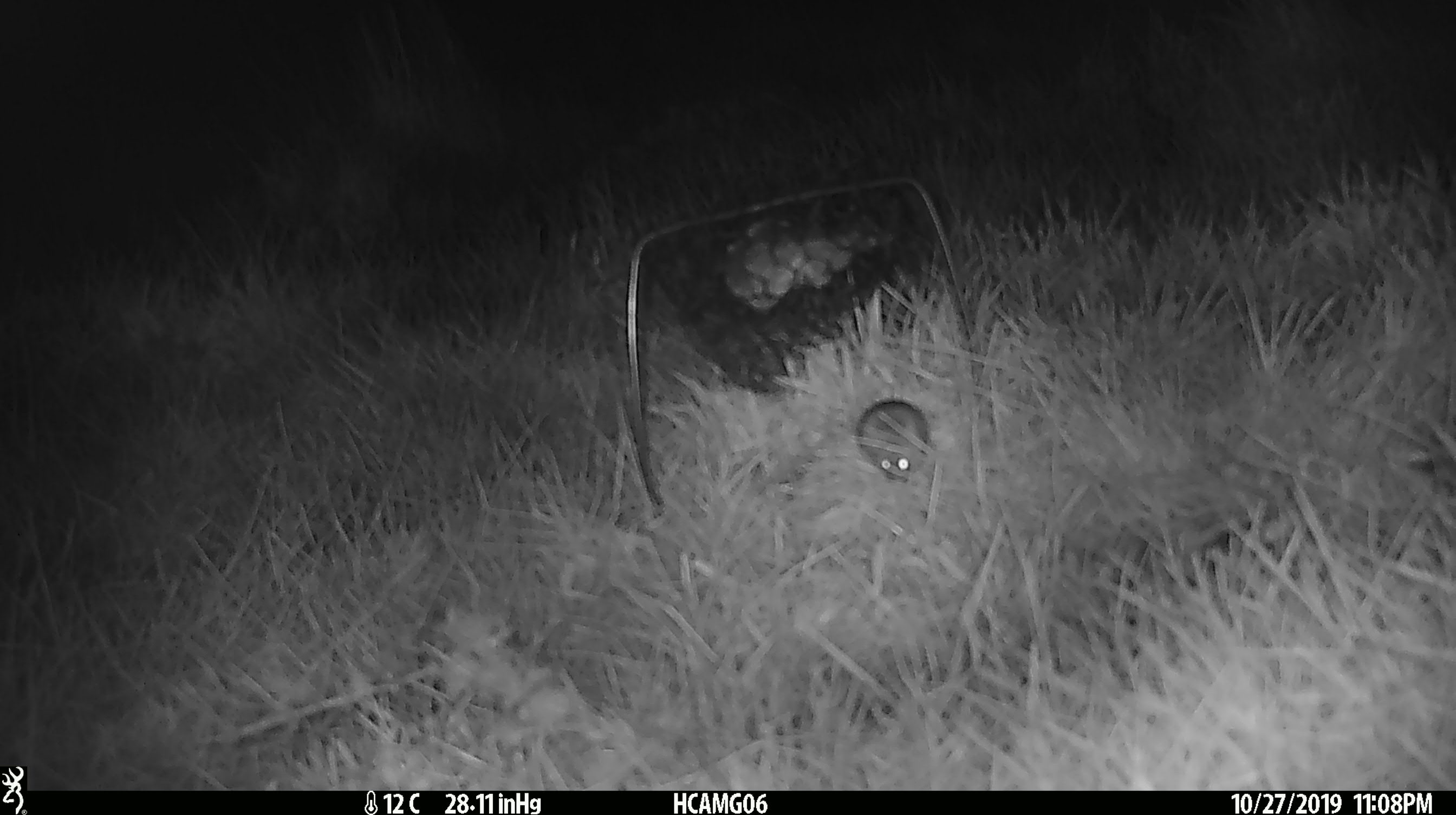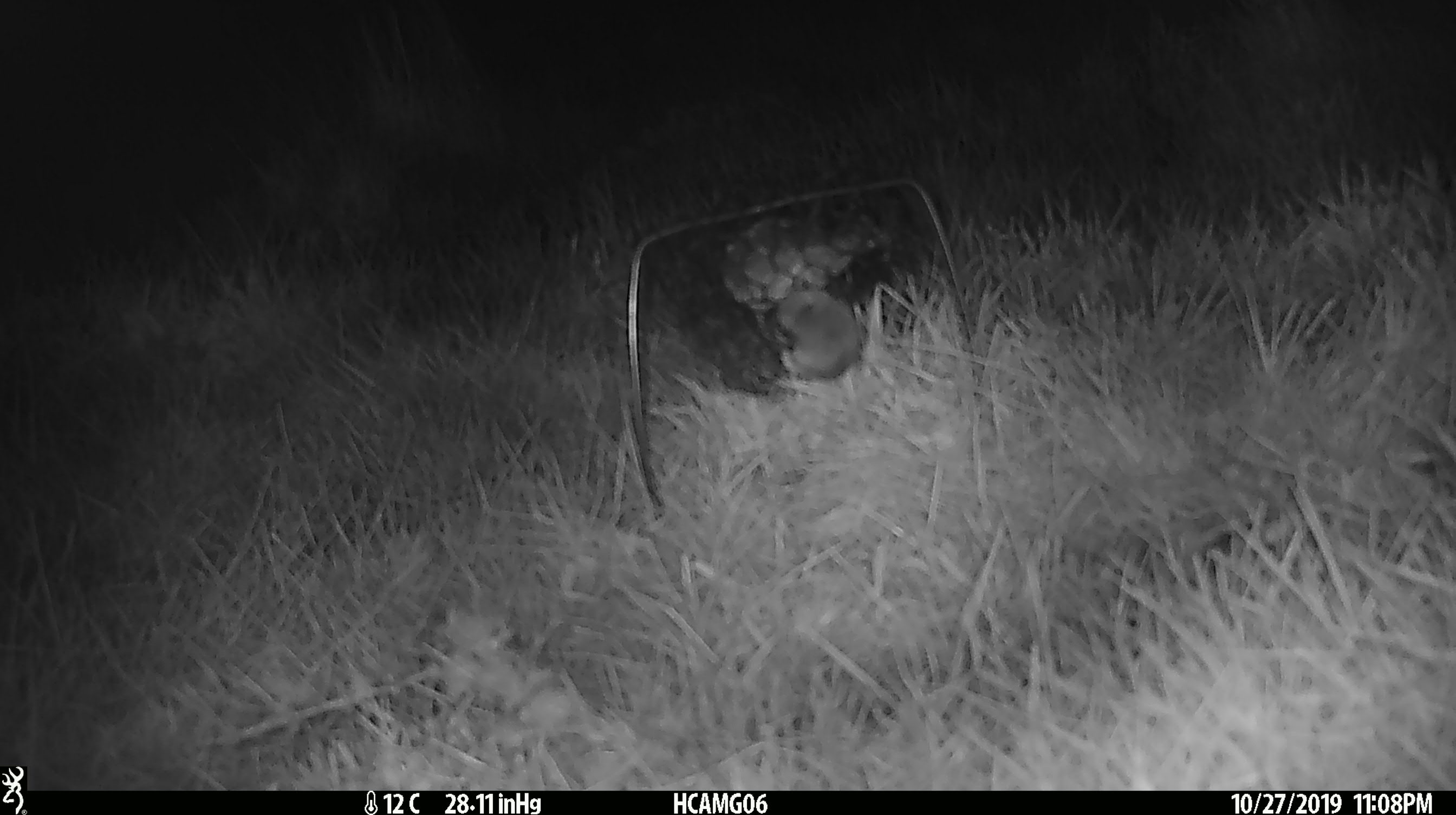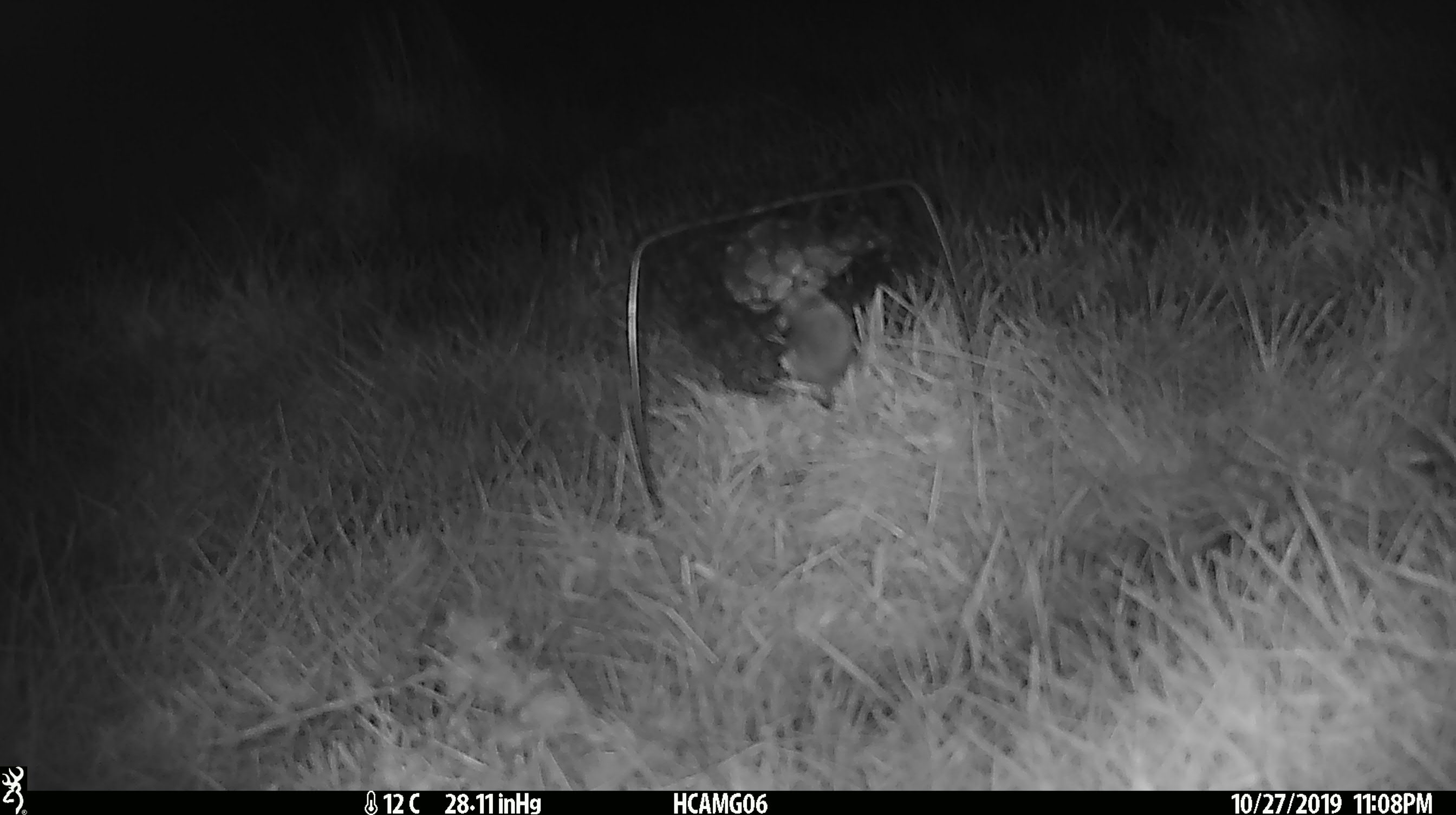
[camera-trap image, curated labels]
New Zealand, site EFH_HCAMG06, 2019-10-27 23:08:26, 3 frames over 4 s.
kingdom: Animalia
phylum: Chordata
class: Mammalia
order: Rodentia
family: Muridae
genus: Mus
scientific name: Mus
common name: mouse